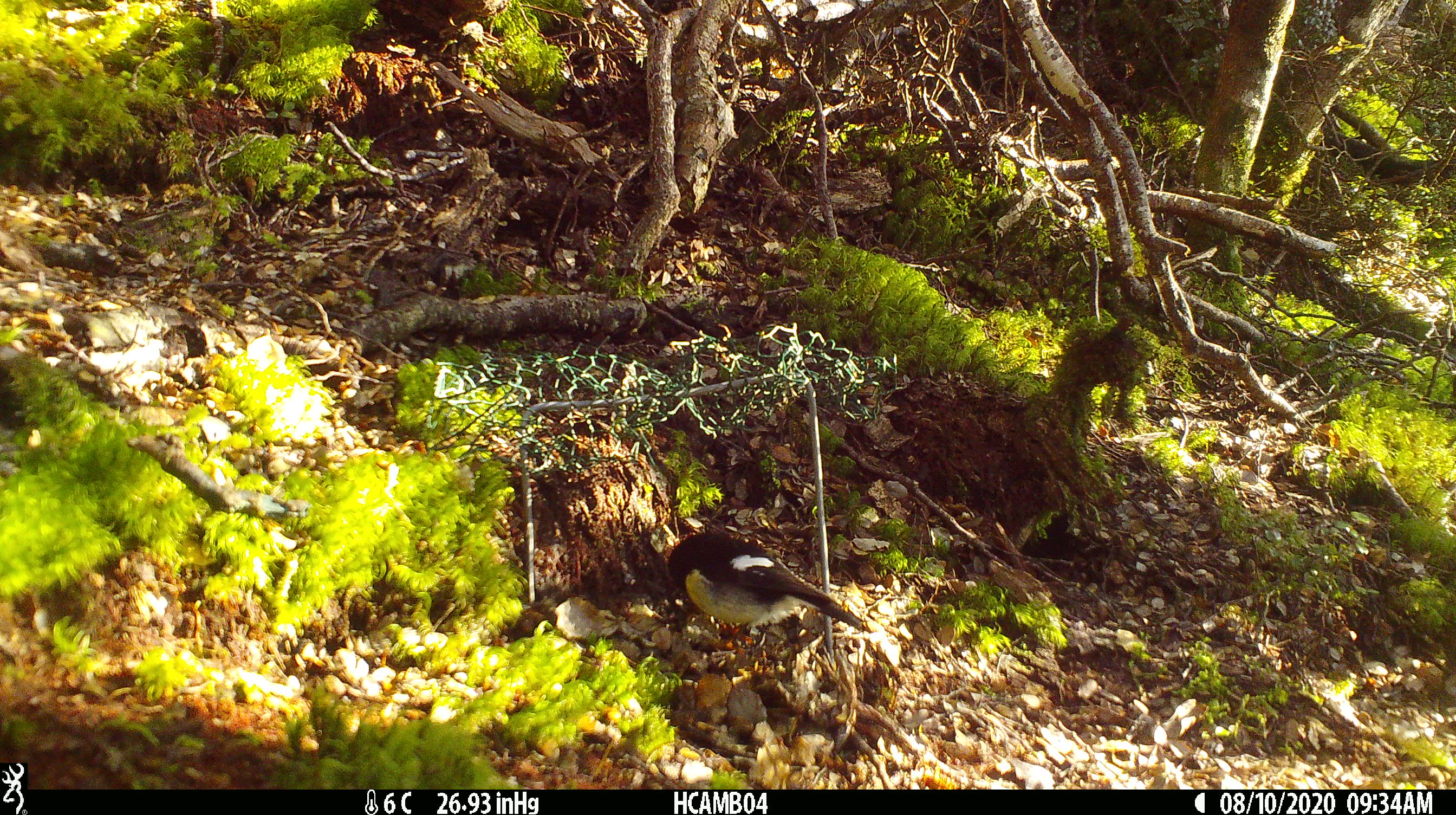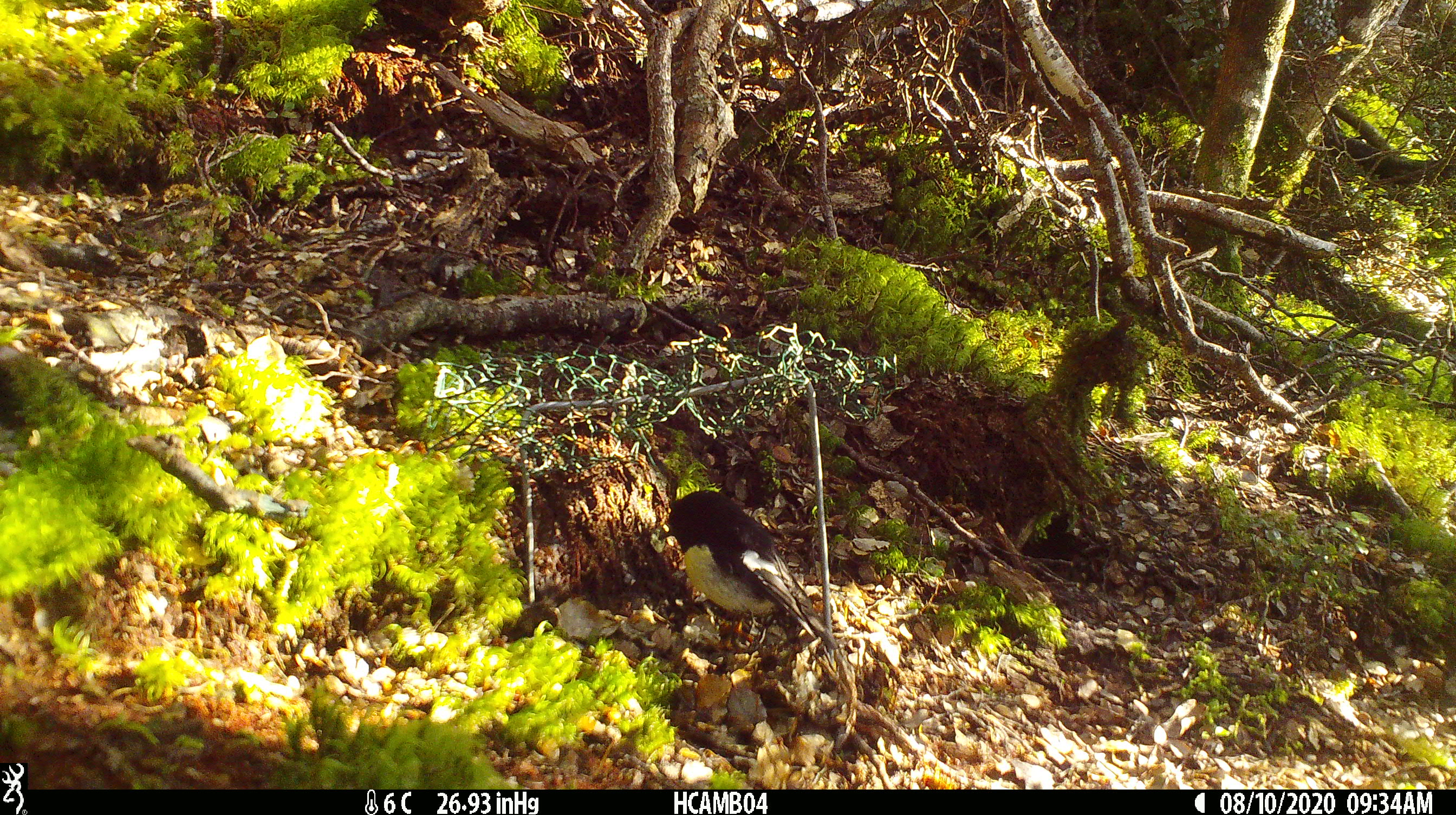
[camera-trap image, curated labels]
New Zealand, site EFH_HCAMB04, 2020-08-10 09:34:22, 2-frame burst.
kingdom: Animalia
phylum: Chordata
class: Aves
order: Passeriformes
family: Petroicidae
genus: Petroica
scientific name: Petroica macrocephala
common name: tomtit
Tomtit (Petroica macrocephala).